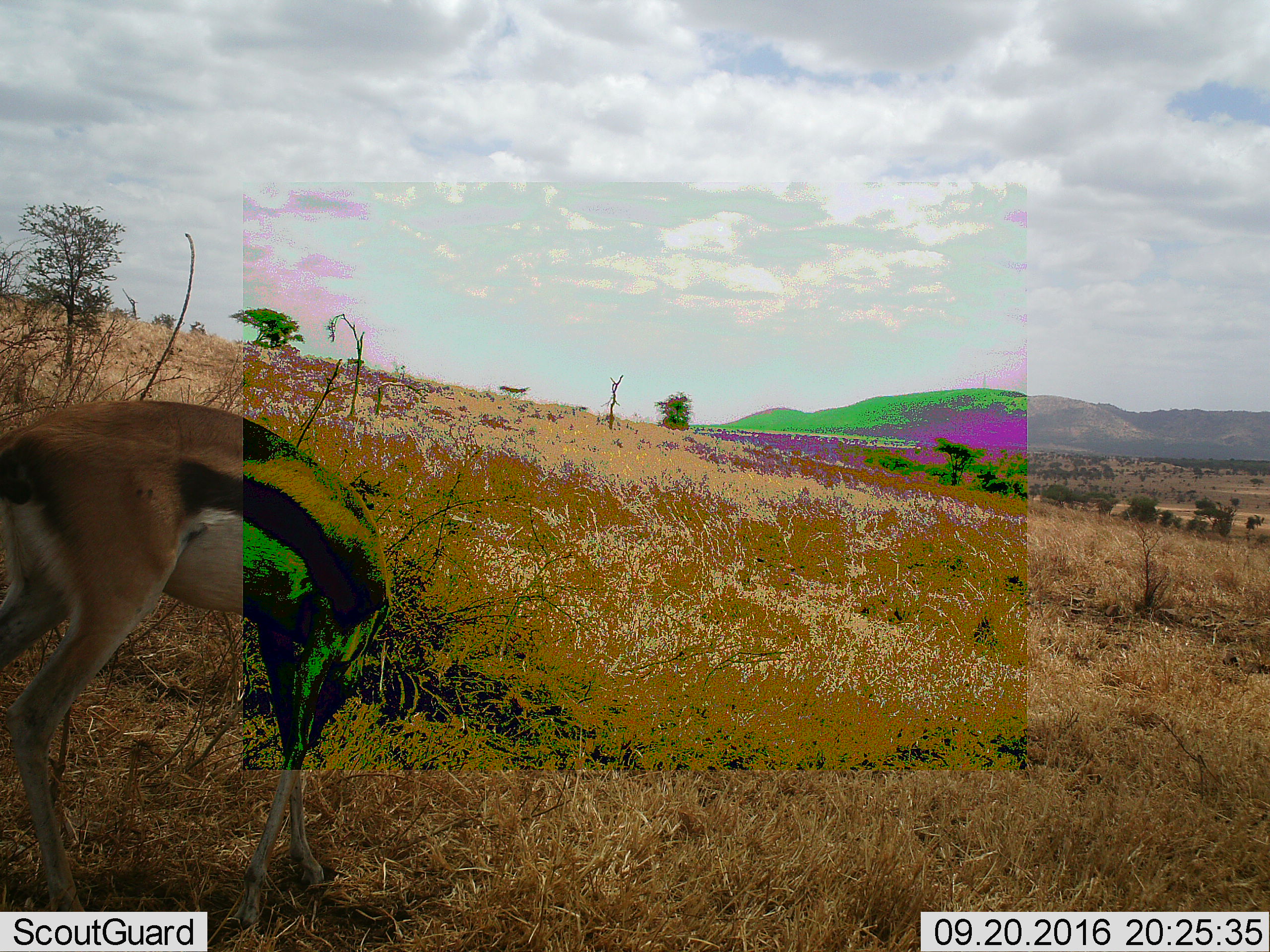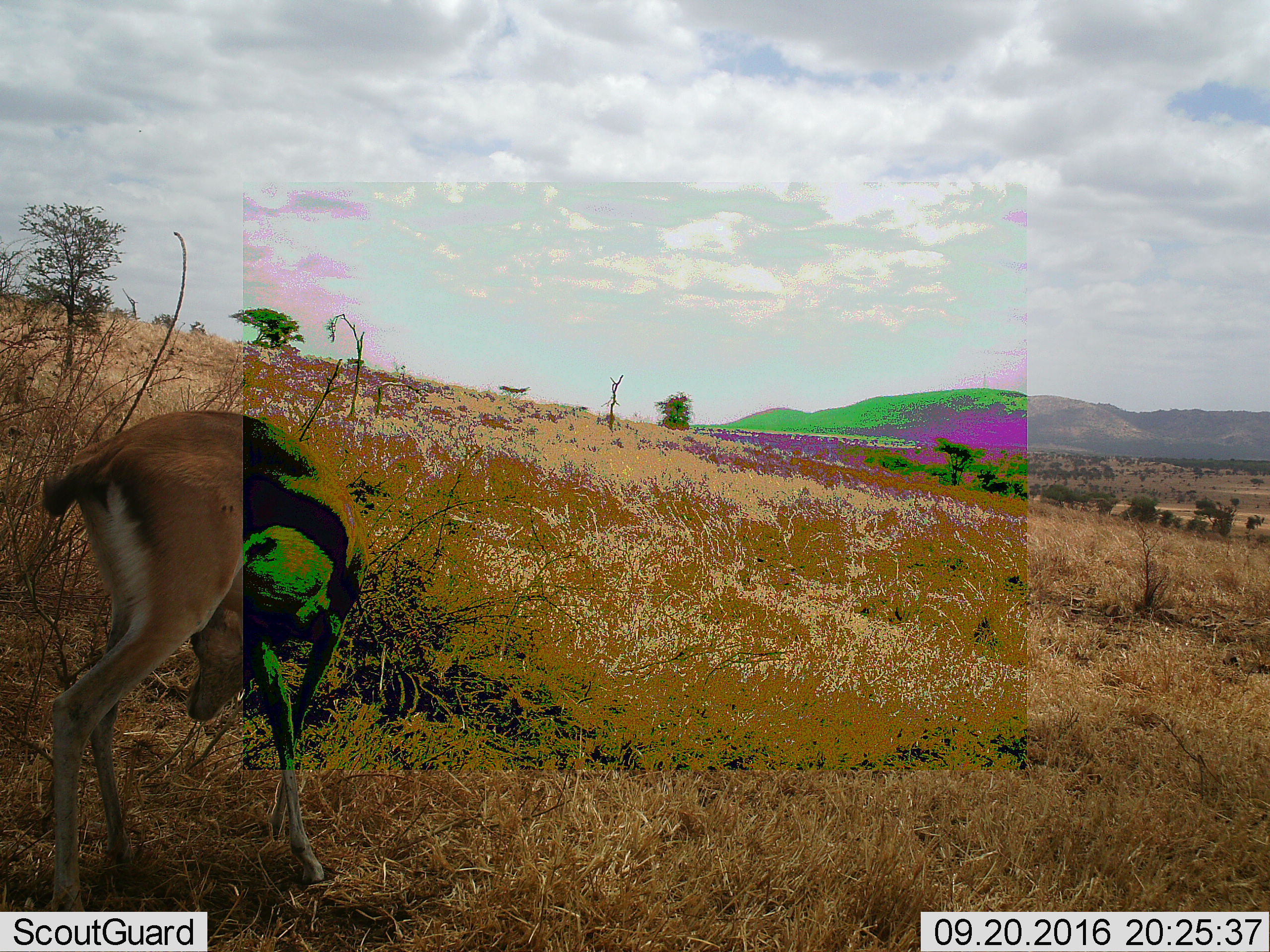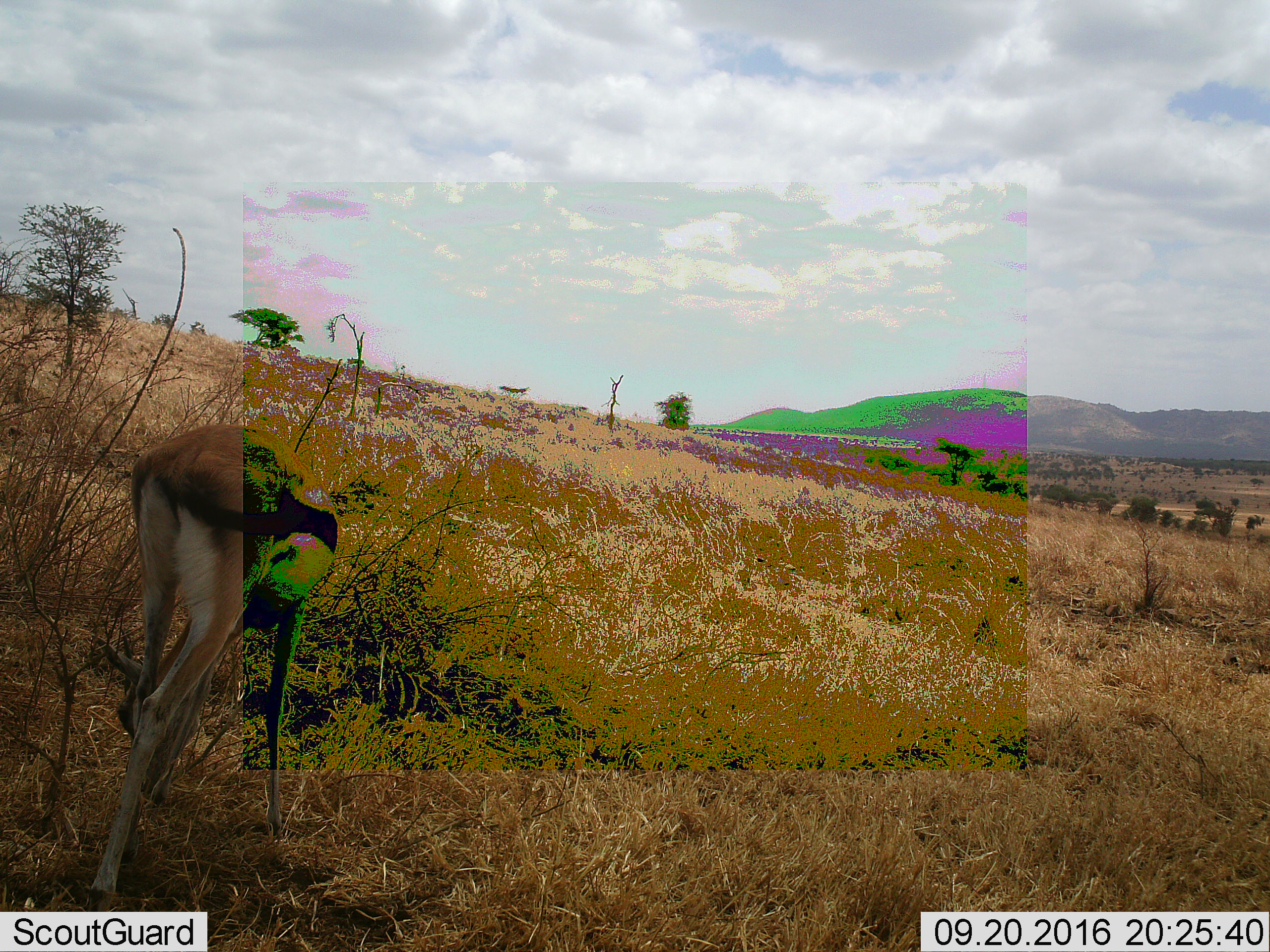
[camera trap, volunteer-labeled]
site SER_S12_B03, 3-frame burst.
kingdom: Animalia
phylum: Chordata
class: Mammalia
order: Artiodactyla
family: Bovidae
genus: Eudorcas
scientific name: Eudorcas thomsonii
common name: thomson's gazelle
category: gazellethomsons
Gazellethomsons (thomson's gazelle) (Eudorcas thomsonii), count 1. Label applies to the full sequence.